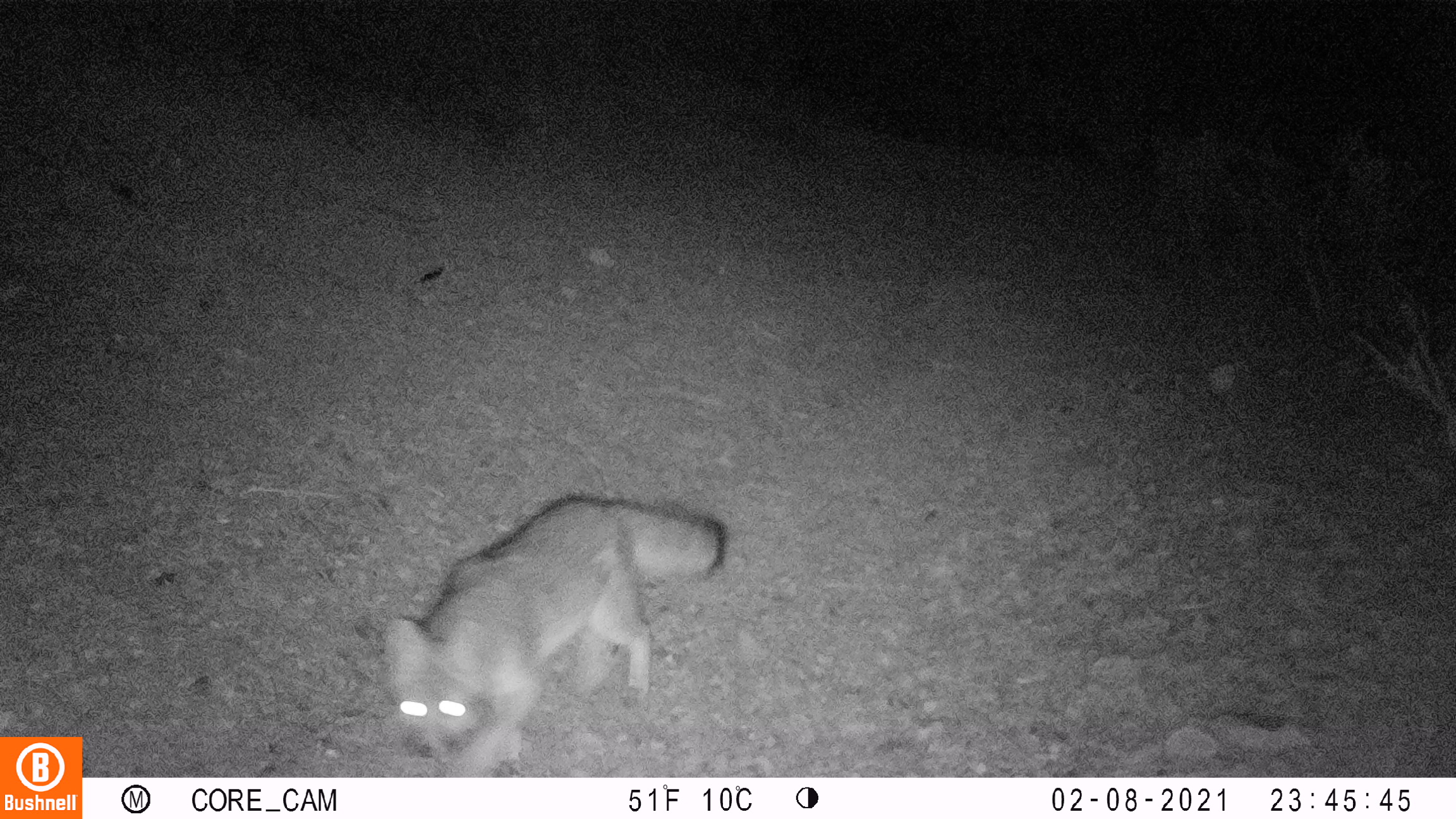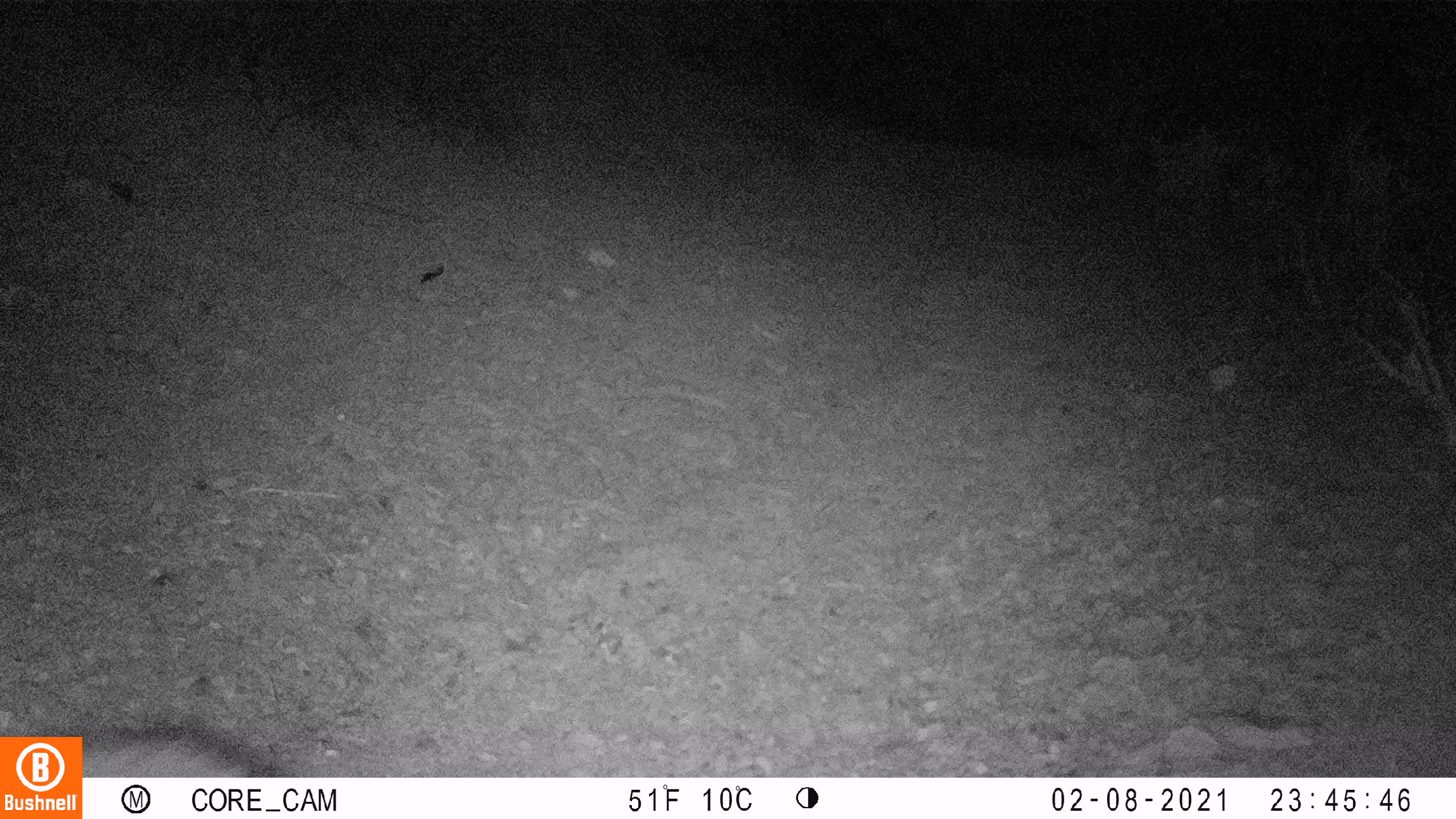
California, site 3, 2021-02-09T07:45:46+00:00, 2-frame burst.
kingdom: Animalia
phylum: Chordata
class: Mammalia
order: Carnivora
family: Canidae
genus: Urocyon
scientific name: Urocyon cinereoargenteus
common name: gray fox